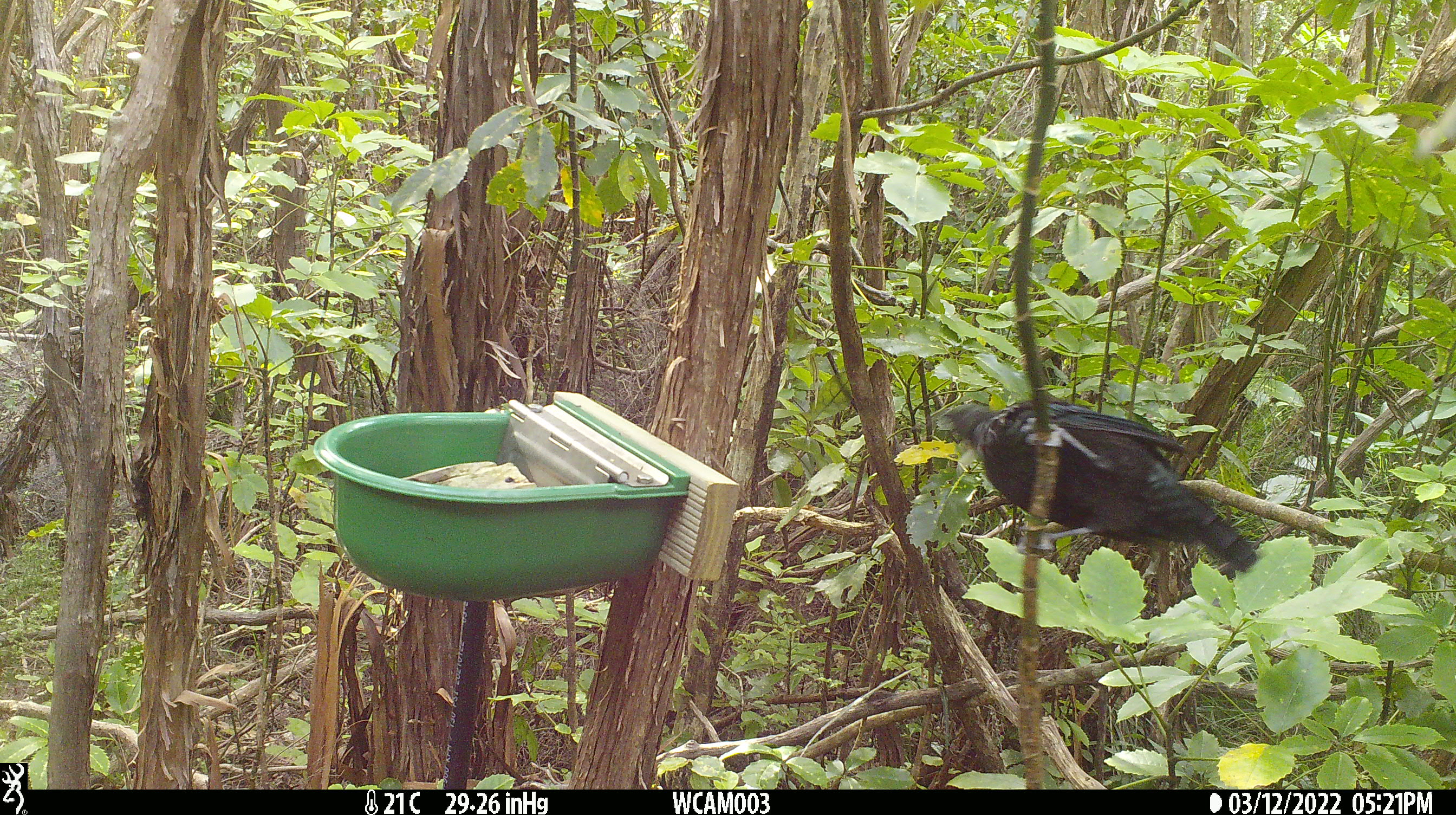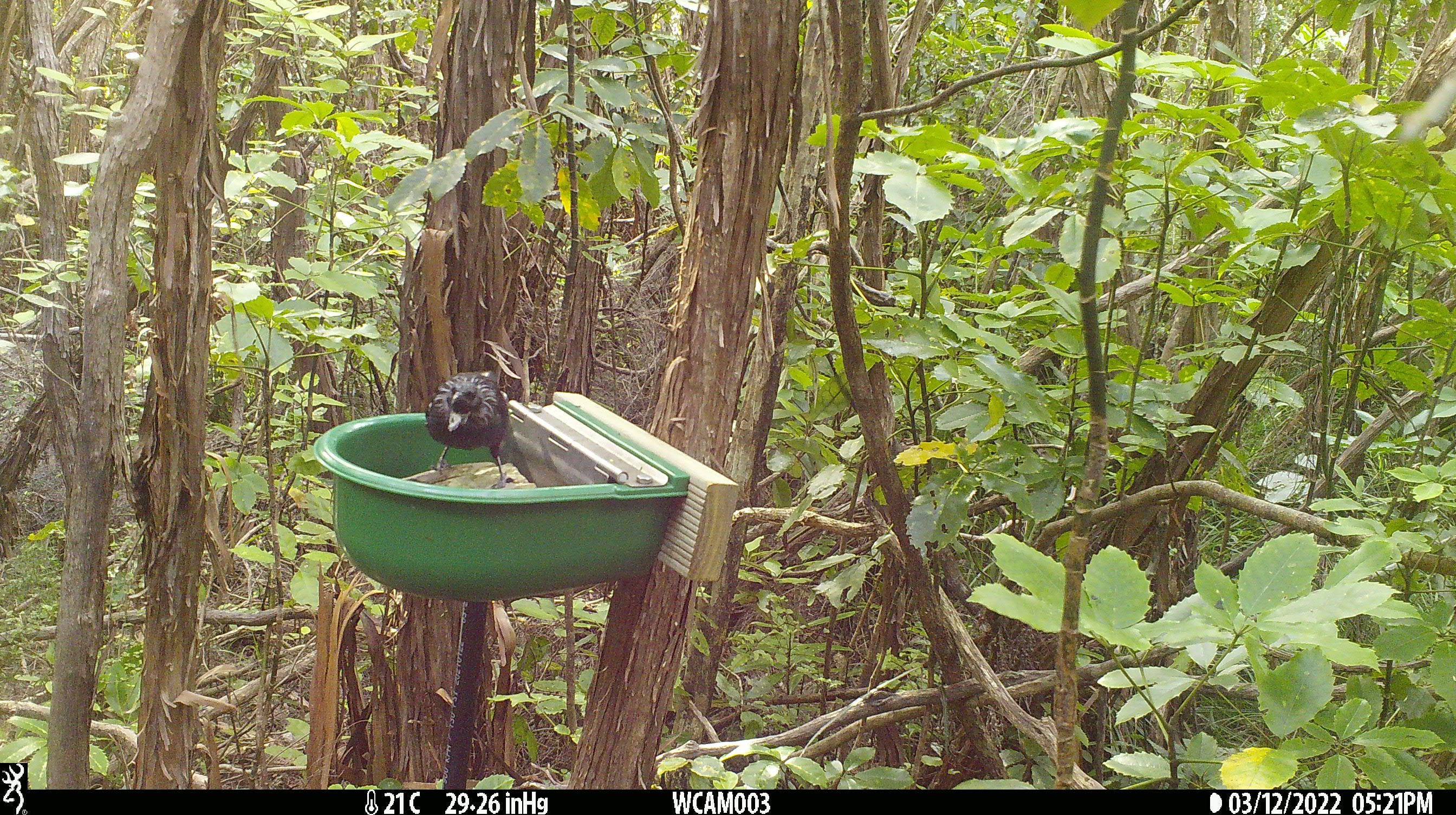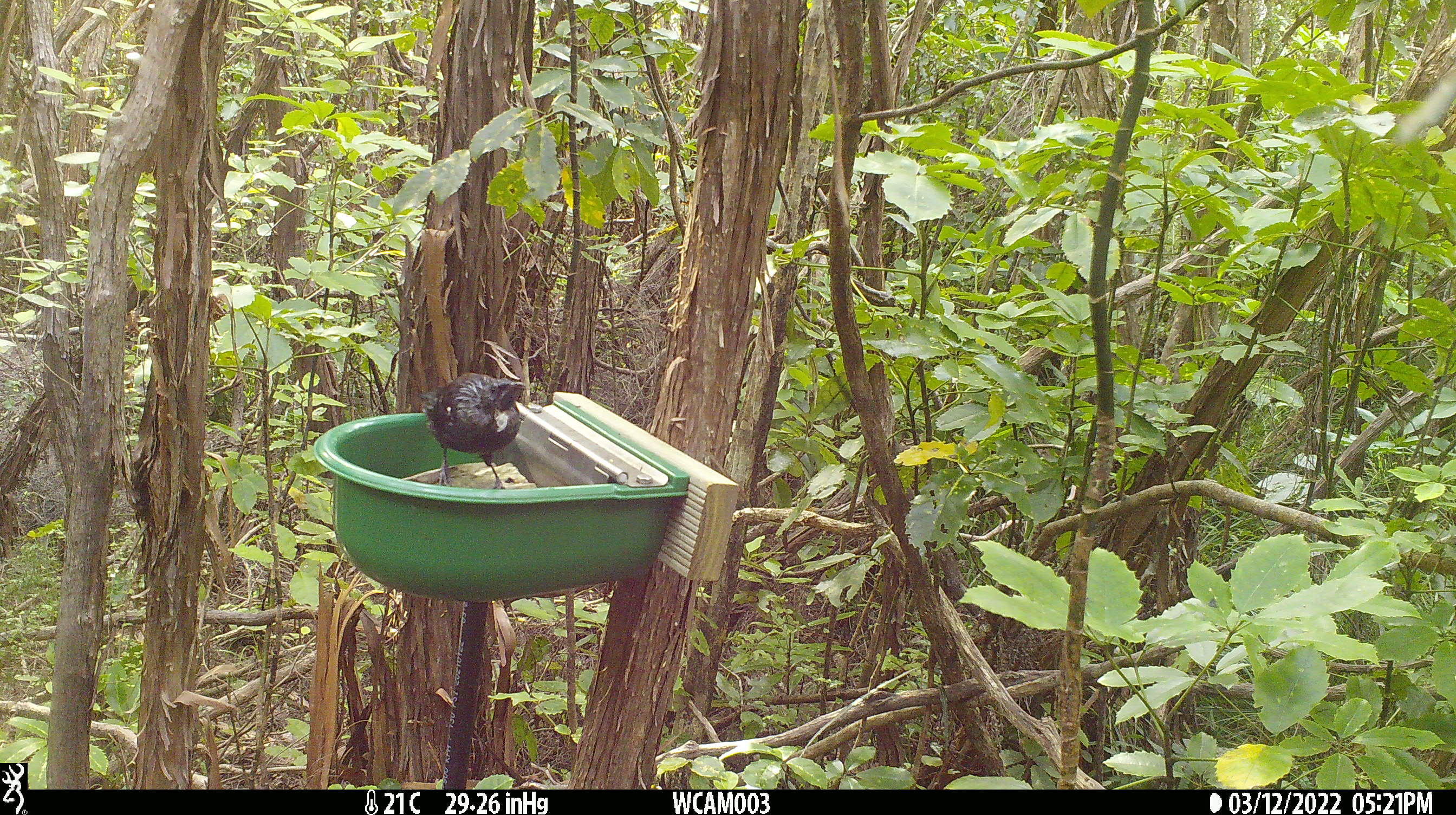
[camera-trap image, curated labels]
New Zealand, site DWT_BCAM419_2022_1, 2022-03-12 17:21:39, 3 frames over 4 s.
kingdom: Animalia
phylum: Chordata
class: Aves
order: Passeriformes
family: Meliphagidae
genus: Prosthemadera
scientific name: Prosthemadera novaeseelandiae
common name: tui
Tui (Prosthemadera novaeseelandiae).